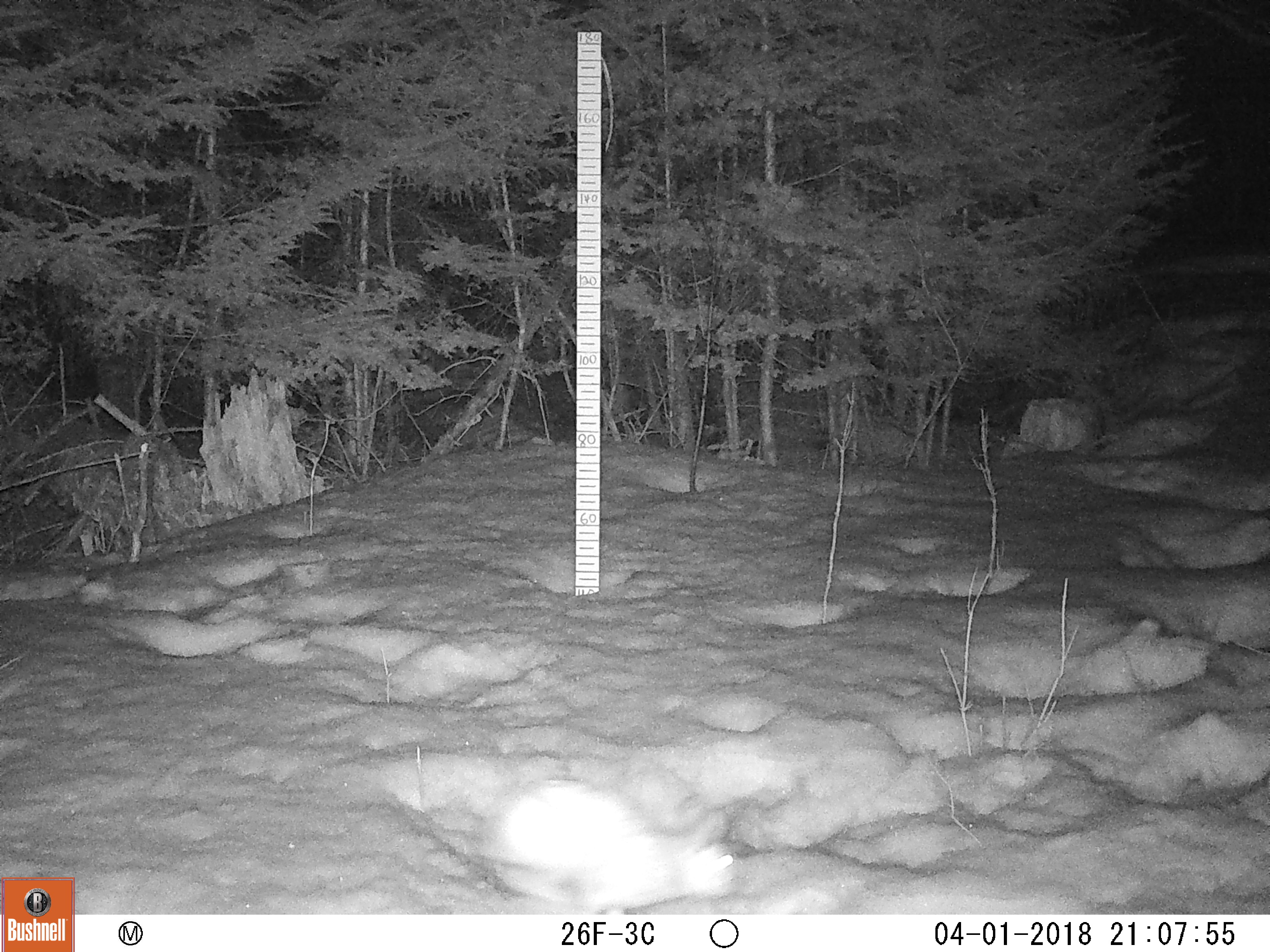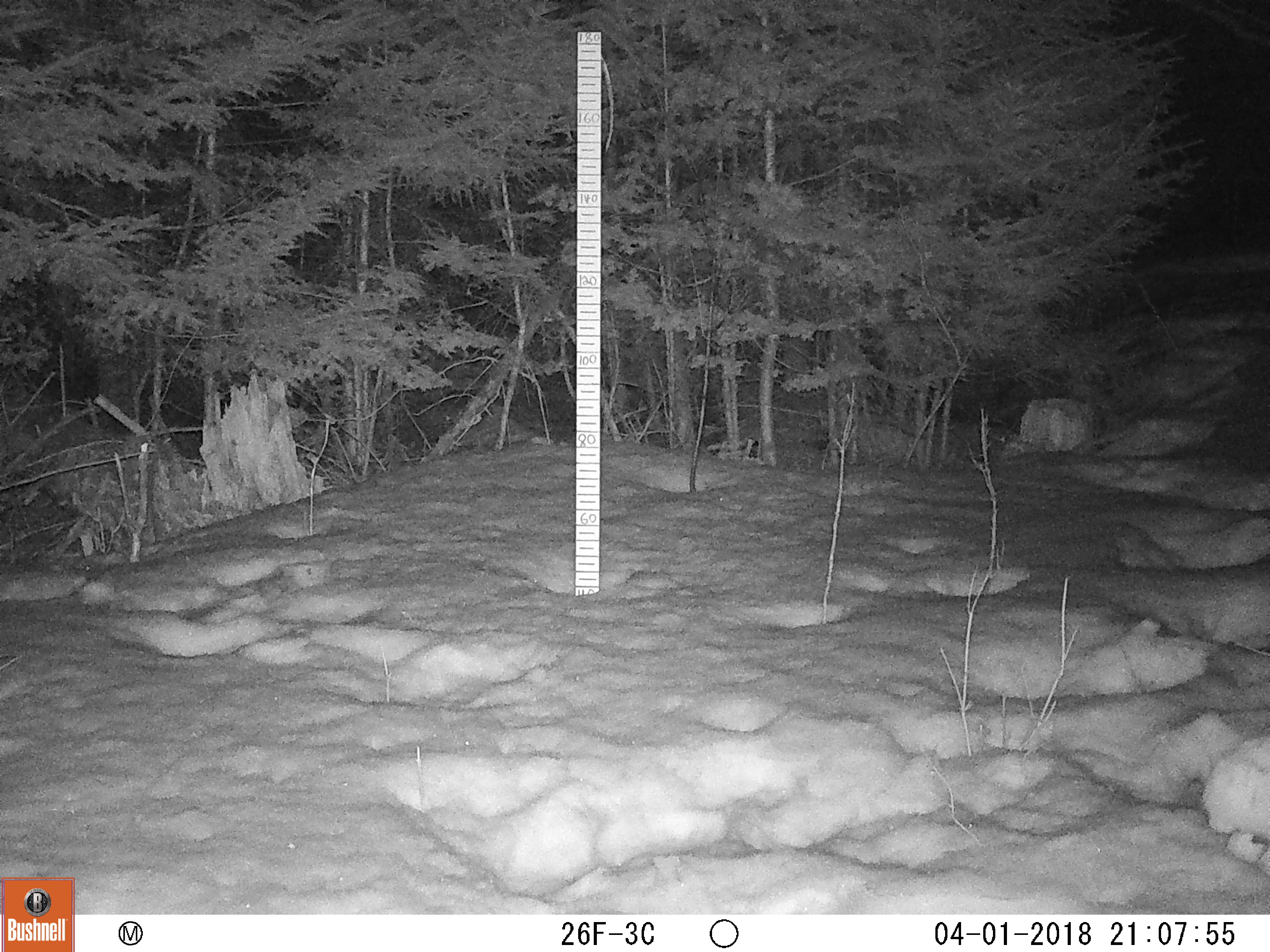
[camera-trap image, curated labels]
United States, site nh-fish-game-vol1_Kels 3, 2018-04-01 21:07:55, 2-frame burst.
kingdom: Animalia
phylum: Chordata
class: Mammalia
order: Lagomorpha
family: Leporidae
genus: Lepus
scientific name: Lepus americanus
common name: snowshoe hare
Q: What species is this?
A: Snowshoe hare (Lepus americanus).